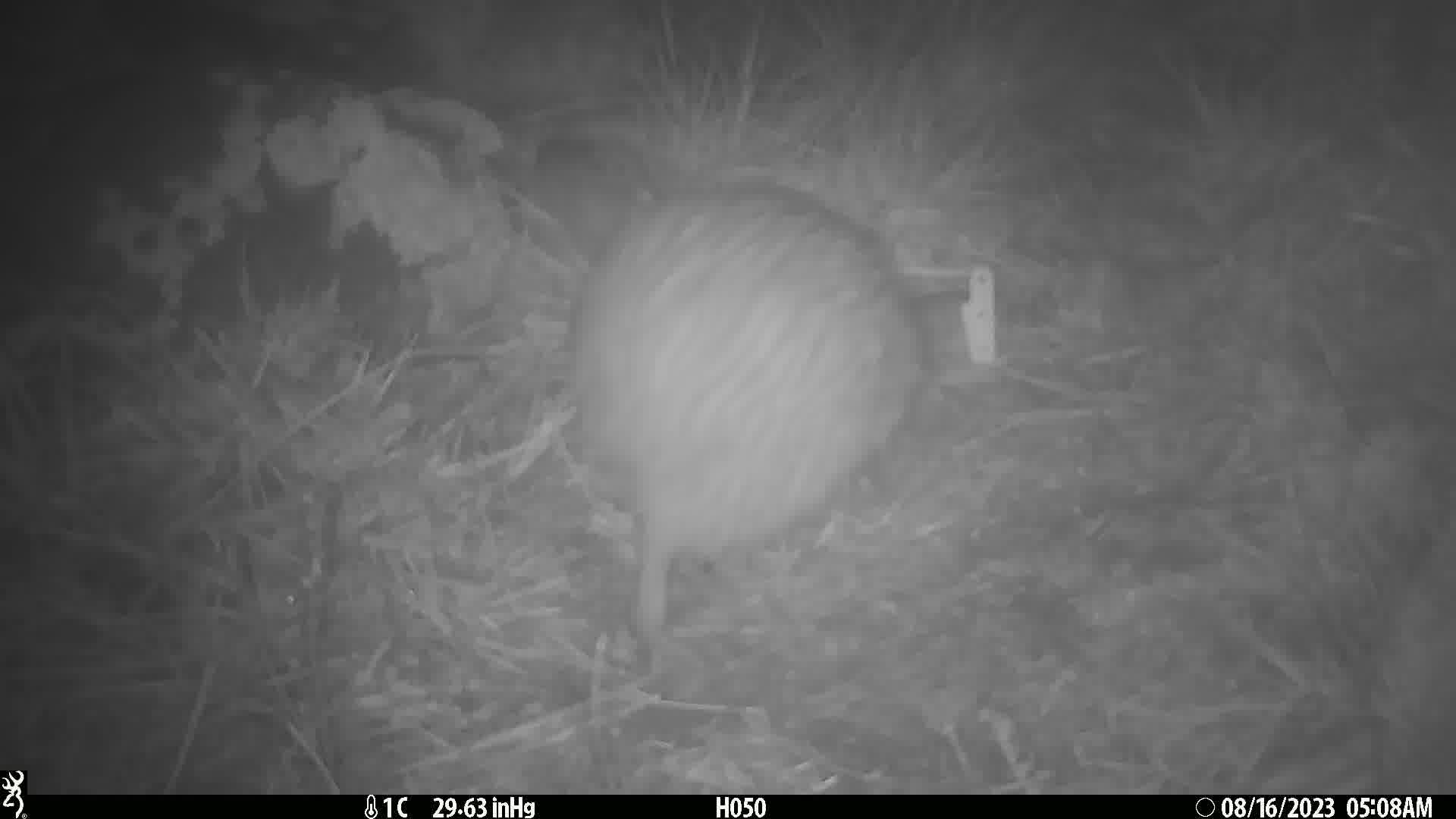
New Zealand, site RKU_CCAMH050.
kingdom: Animalia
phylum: Chordata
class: Aves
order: Apterygiformes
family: Apterygidae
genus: Apteryx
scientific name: Apteryx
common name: kiwi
Kiwi (Apteryx).